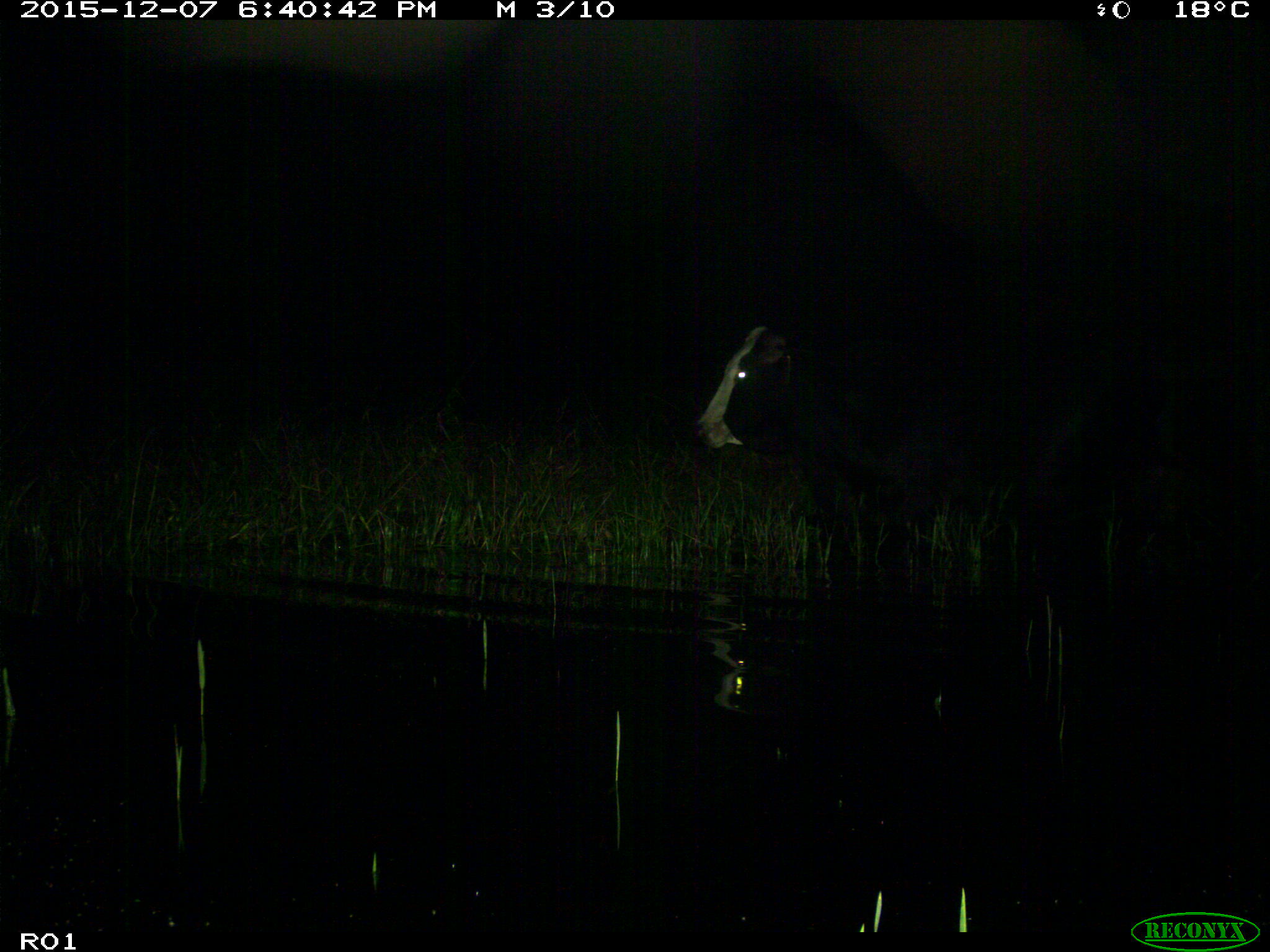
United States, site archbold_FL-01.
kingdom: Animalia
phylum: Chordata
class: Mammalia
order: Artiodactyla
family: Bovidae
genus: Bos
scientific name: Bos taurus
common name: domestic cow